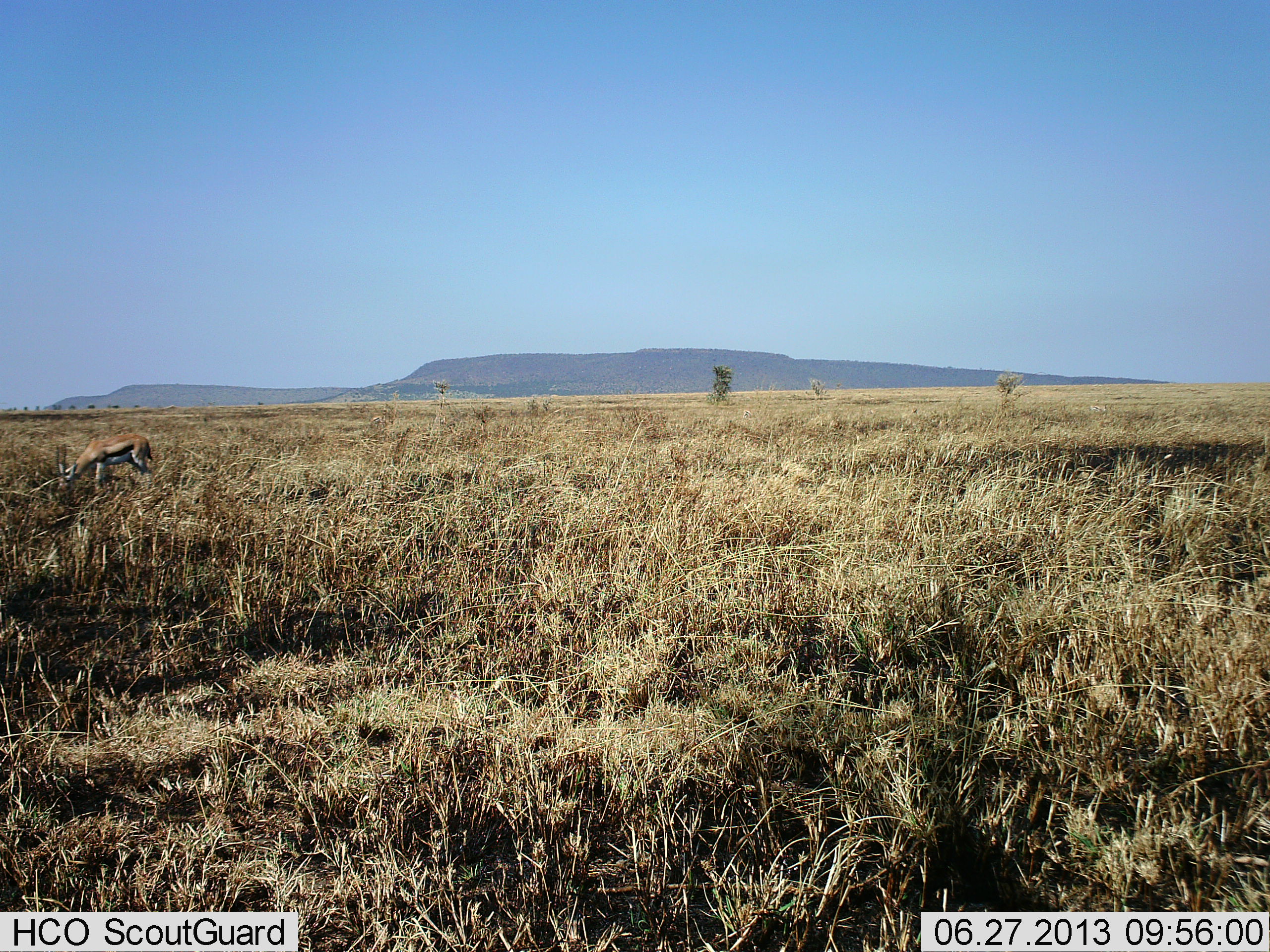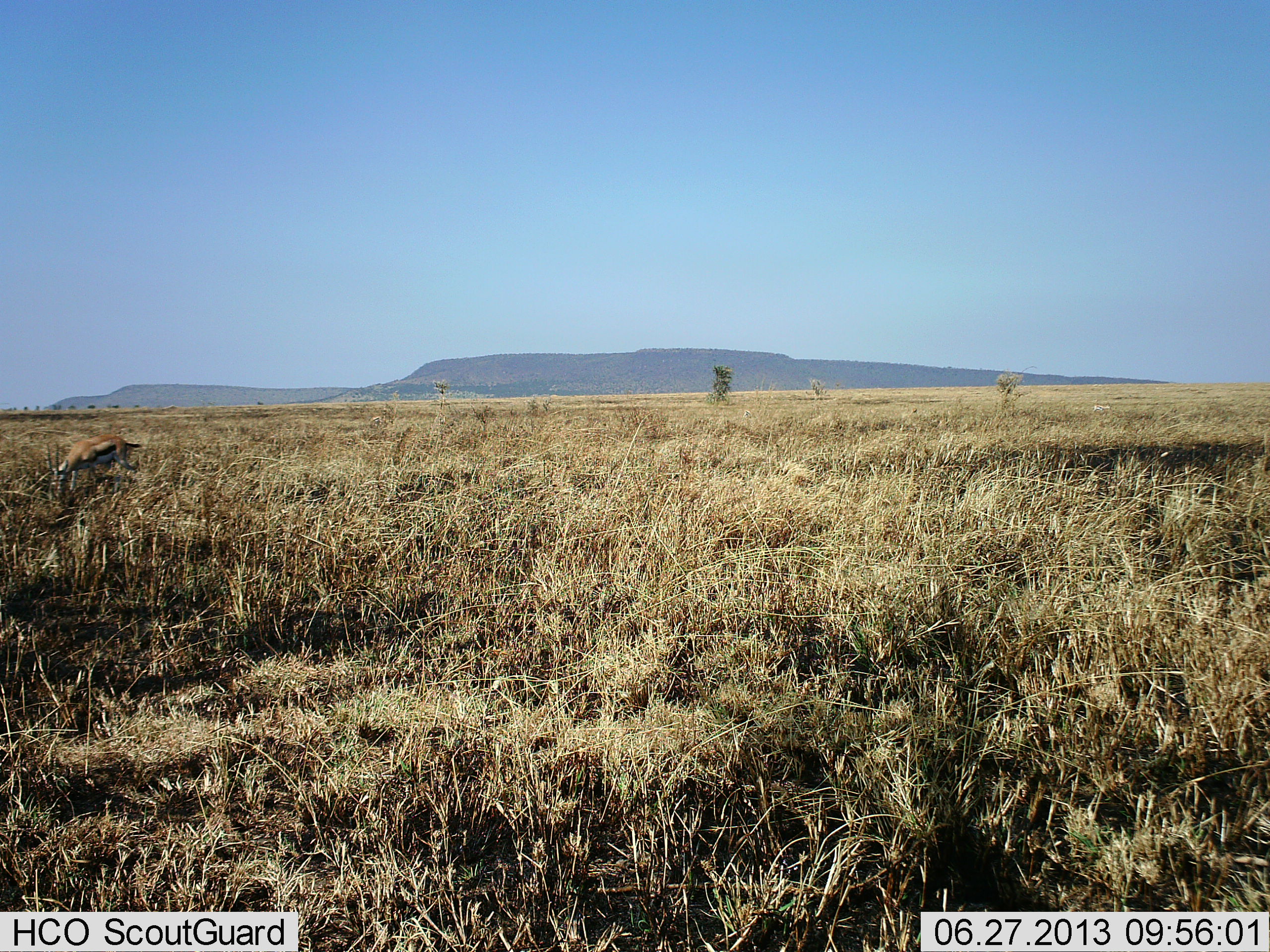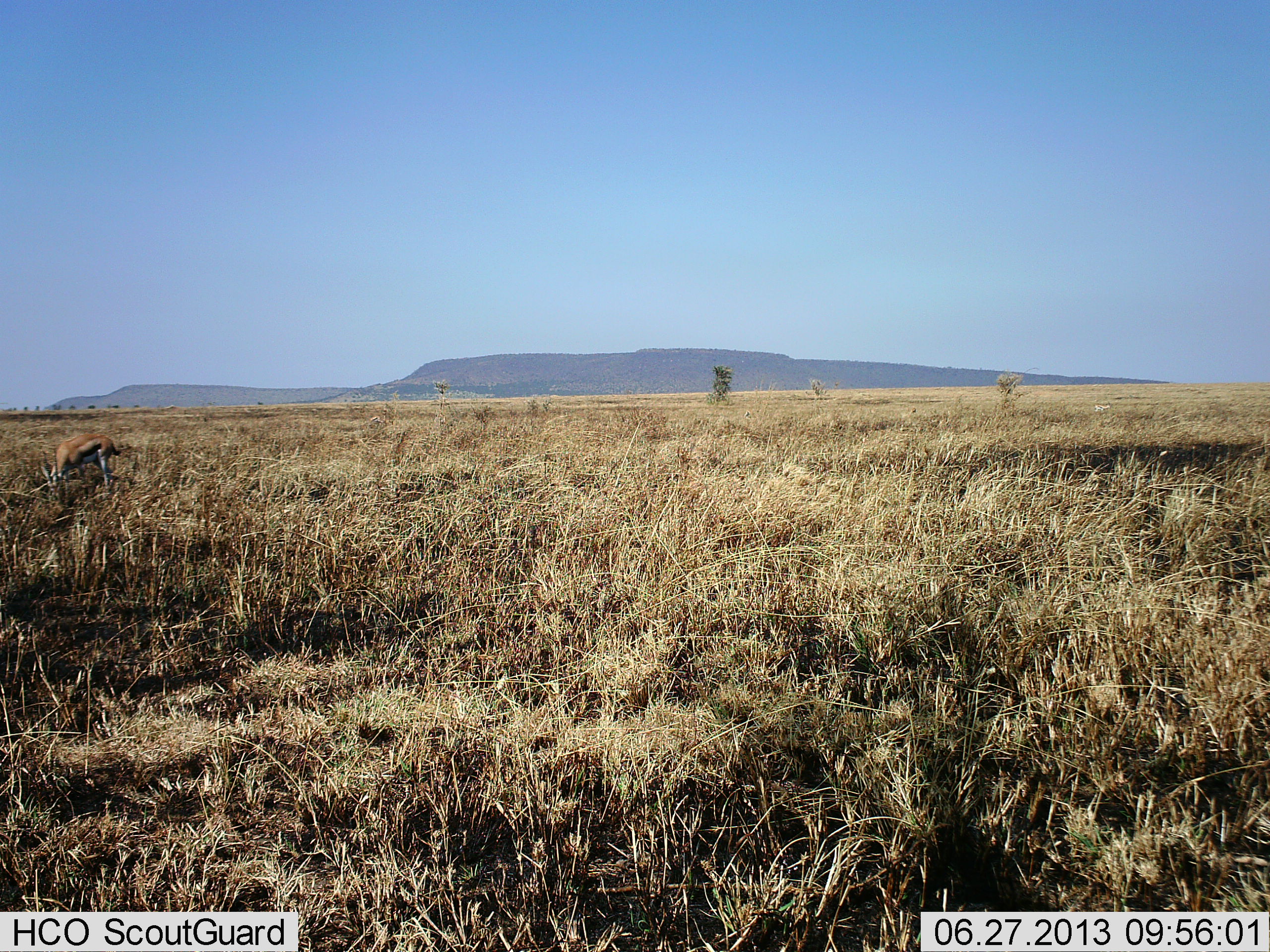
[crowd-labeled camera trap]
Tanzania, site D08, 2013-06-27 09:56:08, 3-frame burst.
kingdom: Animalia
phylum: Chordata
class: Mammalia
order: Artiodactyla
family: Bovidae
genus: Eudorcas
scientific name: Eudorcas thomsonii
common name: thomson's gazelle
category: gazellethomsons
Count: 1.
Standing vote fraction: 3%.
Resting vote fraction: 0%.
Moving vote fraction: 24%.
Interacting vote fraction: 0%.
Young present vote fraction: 0%.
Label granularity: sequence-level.